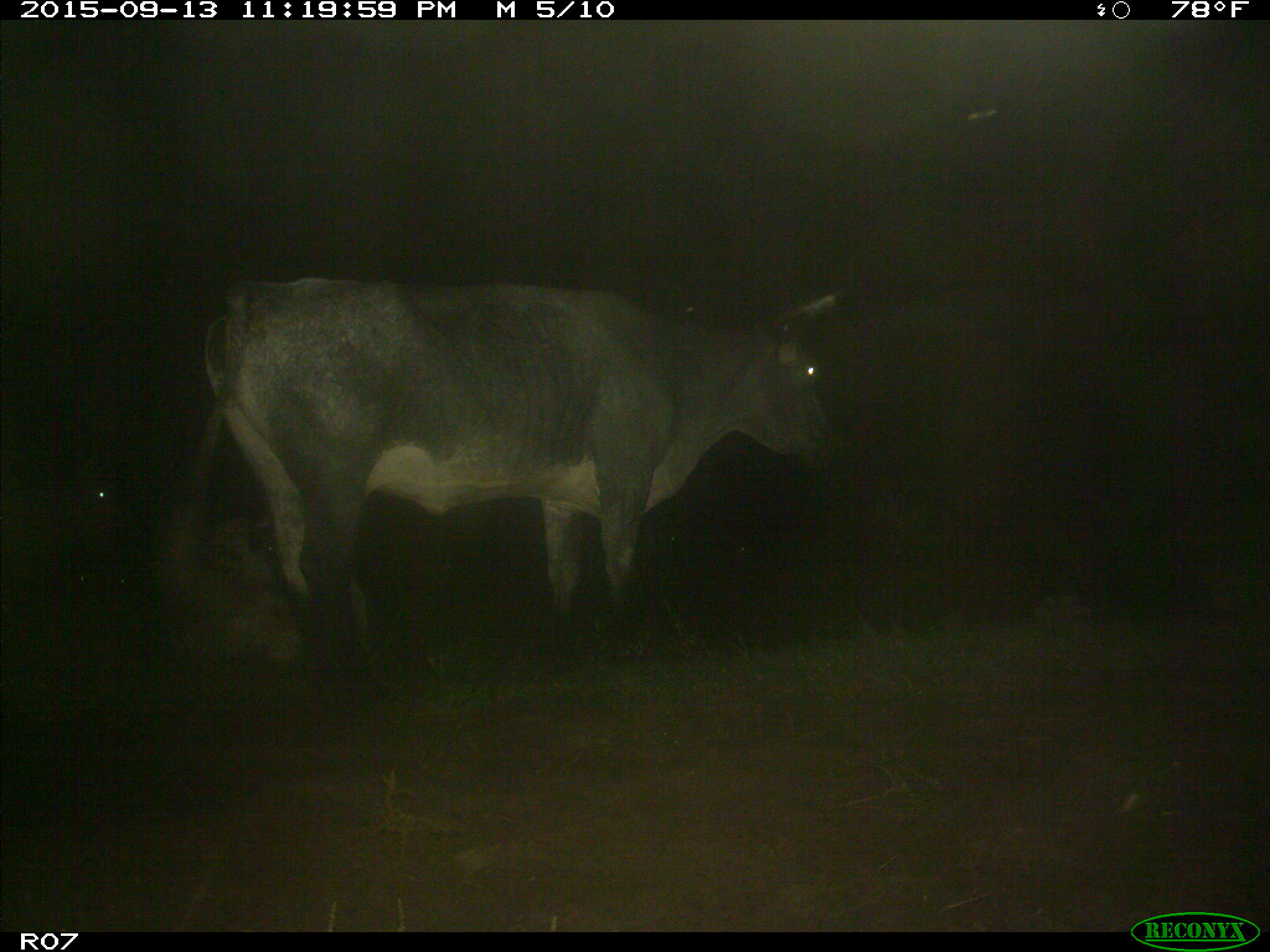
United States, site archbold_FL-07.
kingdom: Animalia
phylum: Chordata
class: Mammalia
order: Artiodactyla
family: Bovidae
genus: Bos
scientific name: Bos taurus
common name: domestic cow